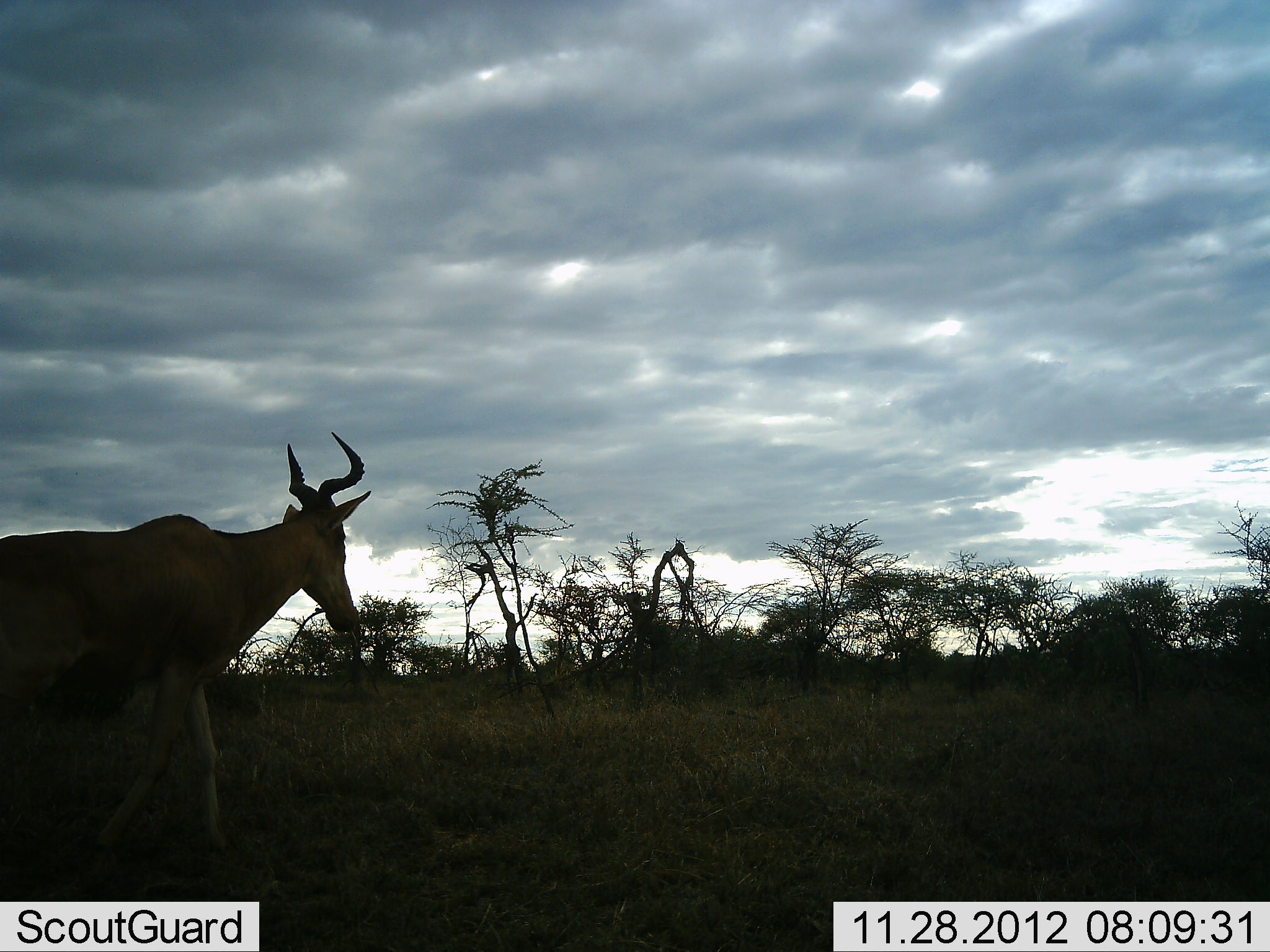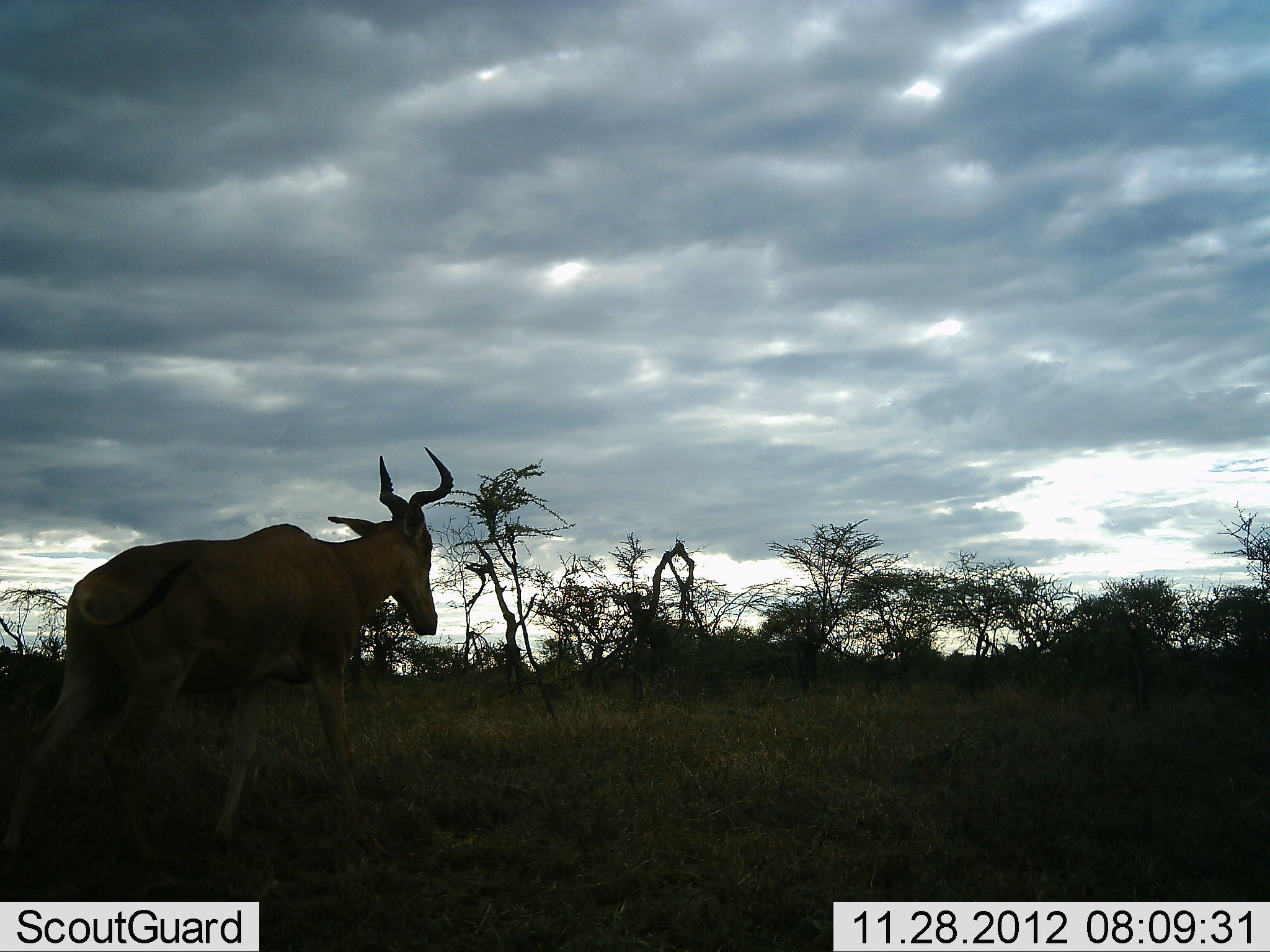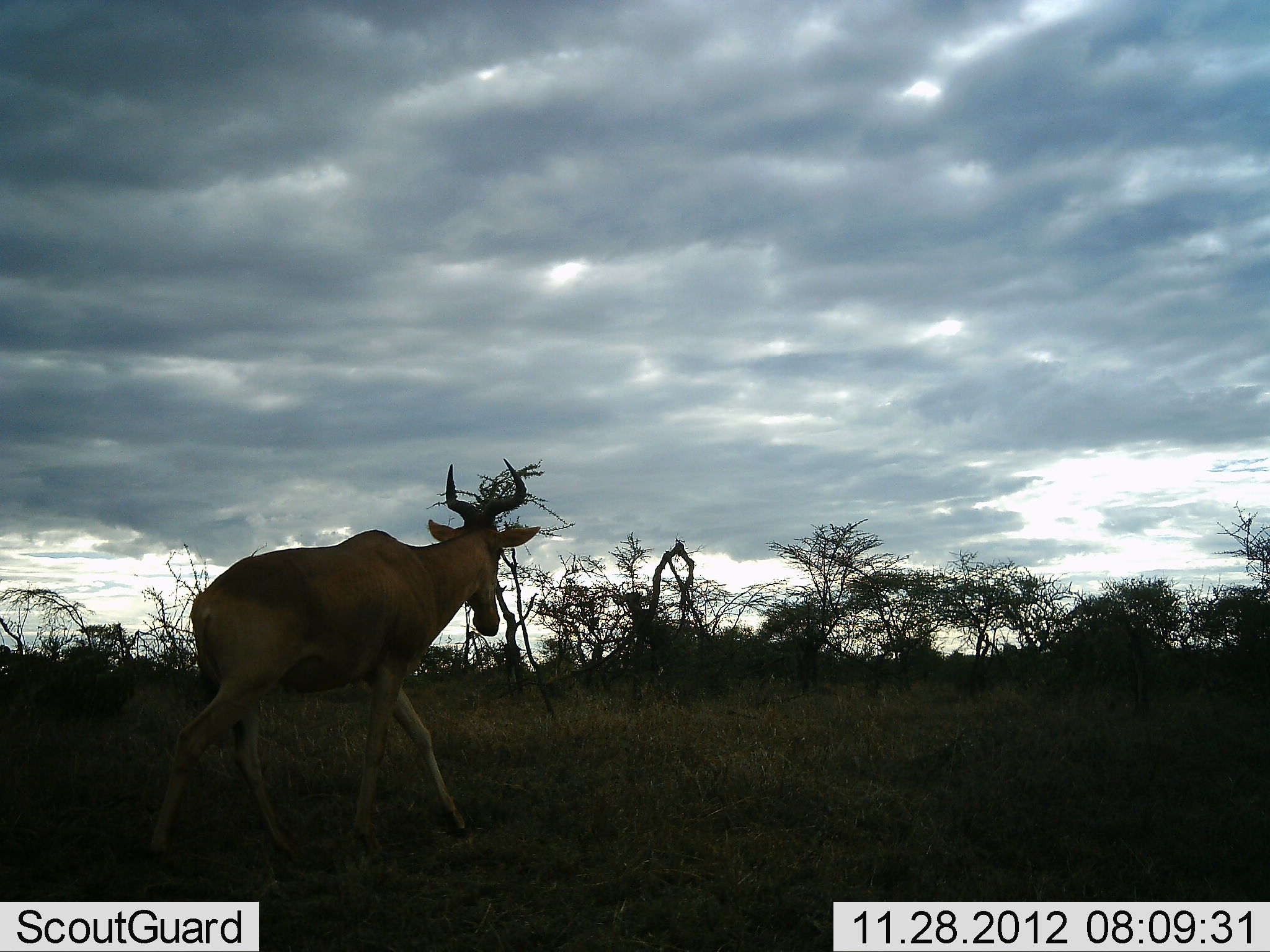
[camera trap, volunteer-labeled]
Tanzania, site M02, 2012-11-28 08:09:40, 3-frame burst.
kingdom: Animalia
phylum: Chordata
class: Mammalia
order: Artiodactyla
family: Bovidae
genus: Alcelaphus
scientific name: Alcelaphus buselaphus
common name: hartebeest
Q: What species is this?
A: Hartebeest (Alcelaphus buselaphus).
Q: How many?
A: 1.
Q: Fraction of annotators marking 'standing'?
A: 12%.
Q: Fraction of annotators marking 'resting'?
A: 0%.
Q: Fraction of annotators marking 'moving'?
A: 97%.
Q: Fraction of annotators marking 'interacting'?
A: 0%.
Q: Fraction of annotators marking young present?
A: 0%.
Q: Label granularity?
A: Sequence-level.